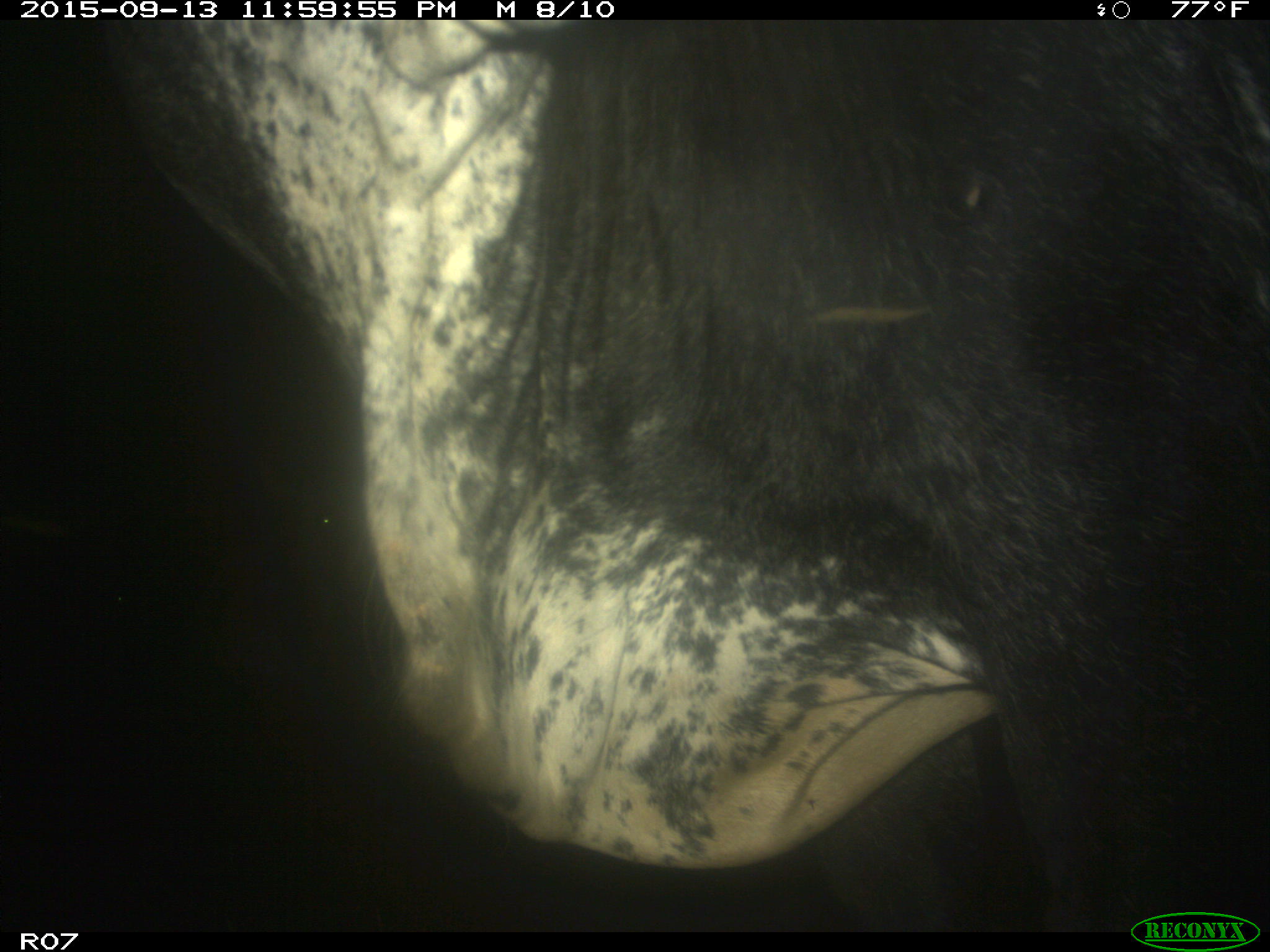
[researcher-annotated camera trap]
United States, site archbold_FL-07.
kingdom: Animalia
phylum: Chordata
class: Mammalia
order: Artiodactyla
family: Bovidae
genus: Bos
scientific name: Bos taurus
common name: domestic cow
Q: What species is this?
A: Bos taurus (domestic cow).